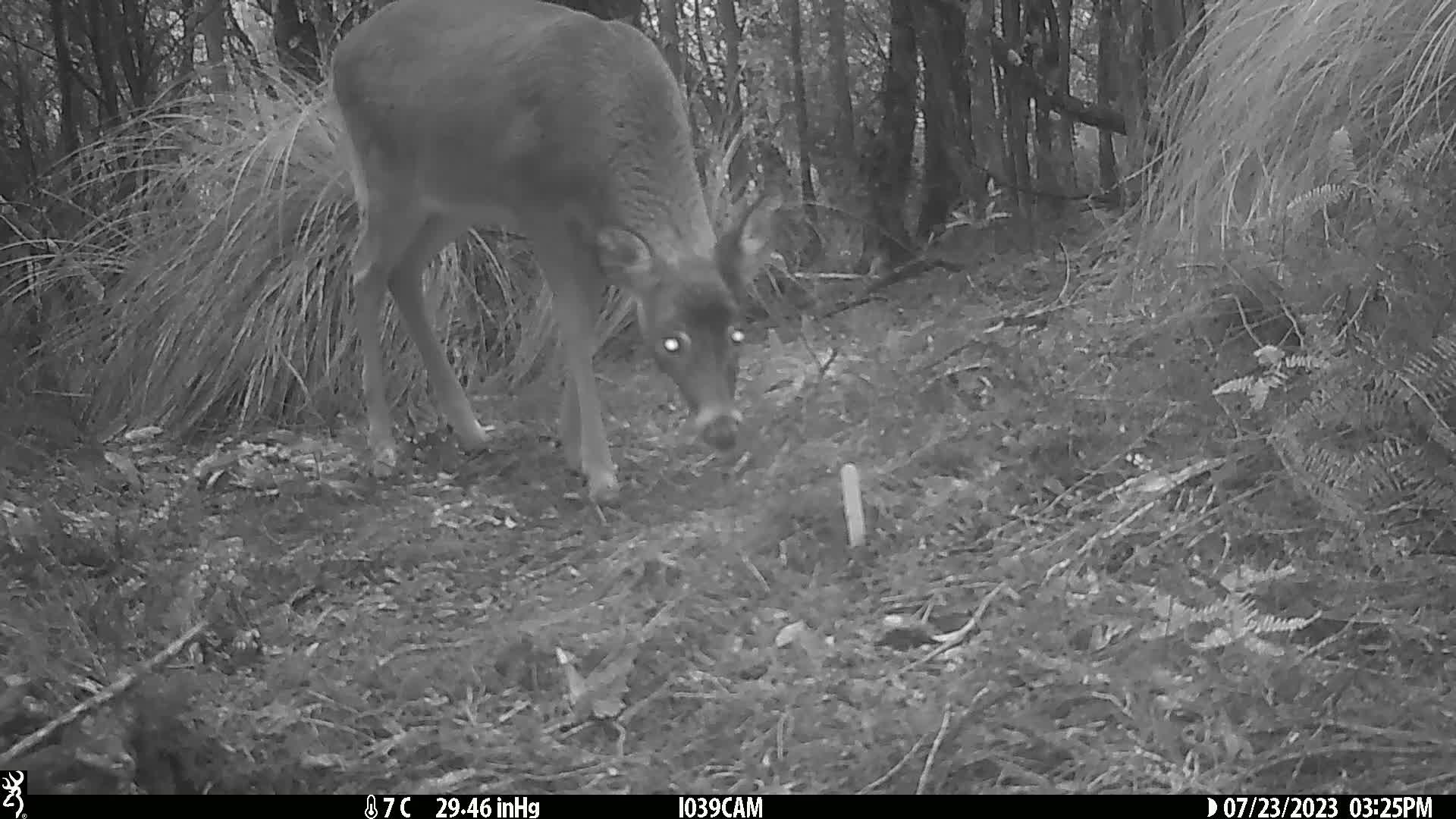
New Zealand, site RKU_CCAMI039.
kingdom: Animalia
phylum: Chordata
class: Mammalia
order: Artiodactyla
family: Cervidae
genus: Odocoileus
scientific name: Odocoileus virginianus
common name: white-tailed deer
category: white tailed deer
White tailed deer (white-tailed deer) (Odocoileus virginianus).